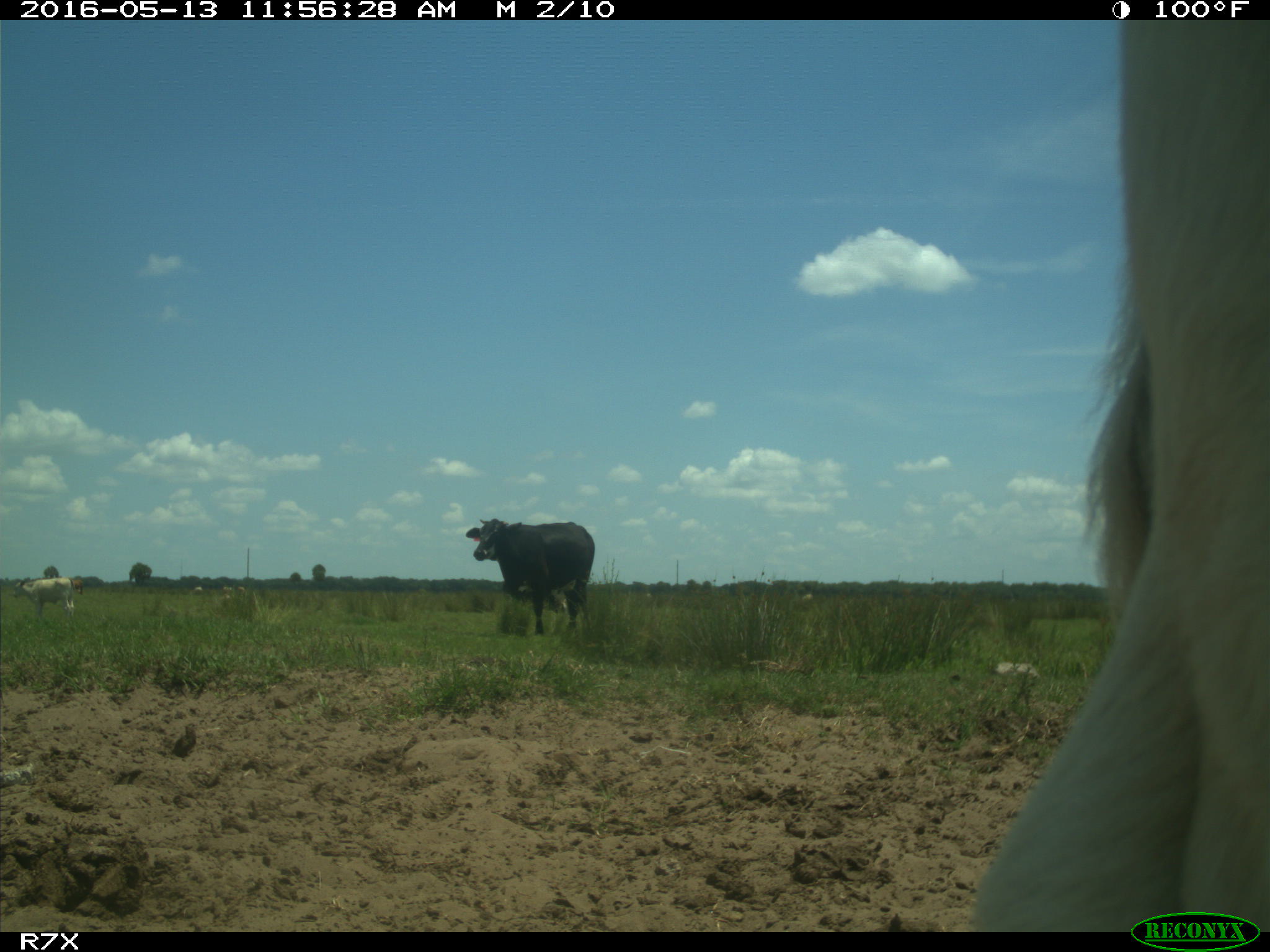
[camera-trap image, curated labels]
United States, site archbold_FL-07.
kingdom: Animalia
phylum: Chordata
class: Mammalia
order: Artiodactyla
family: Bovidae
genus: Bos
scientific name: Bos taurus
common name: domestic cow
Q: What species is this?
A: Bos taurus (domestic cow).